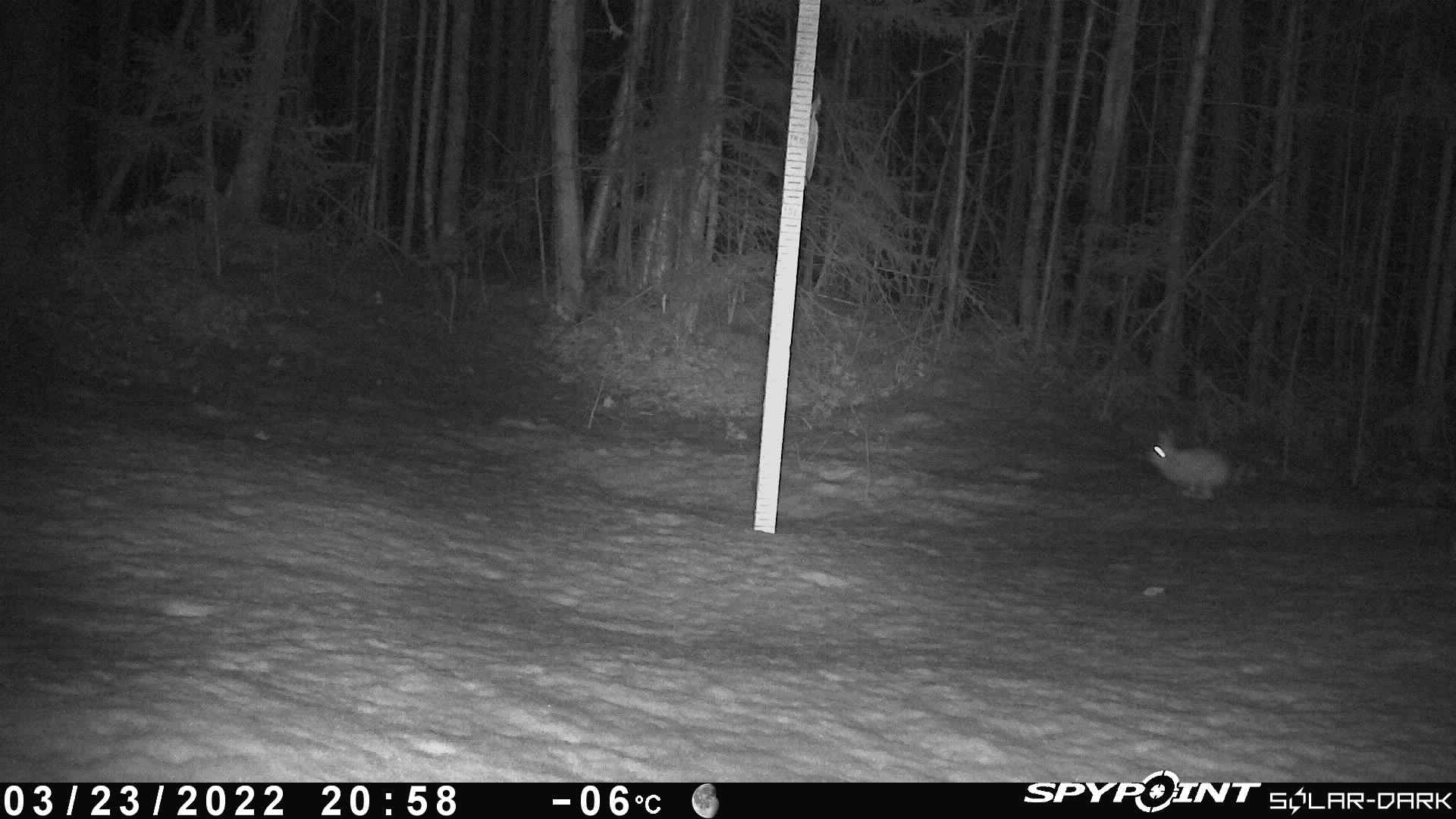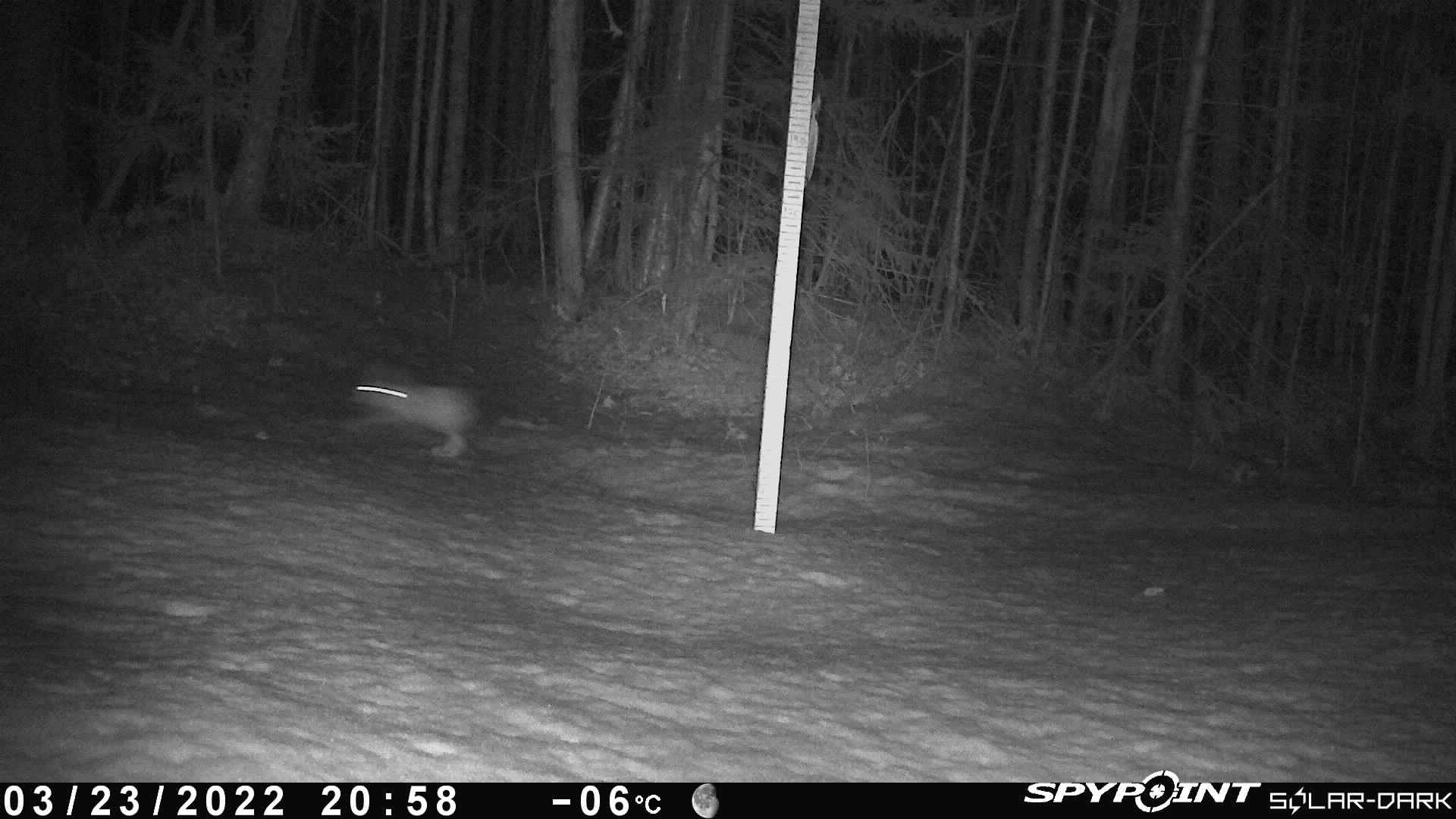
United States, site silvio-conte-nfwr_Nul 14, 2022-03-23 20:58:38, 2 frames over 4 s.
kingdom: Animalia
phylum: Chordata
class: Mammalia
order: Lagomorpha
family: Leporidae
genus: Lepus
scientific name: Lepus americanus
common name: snowshoe hare